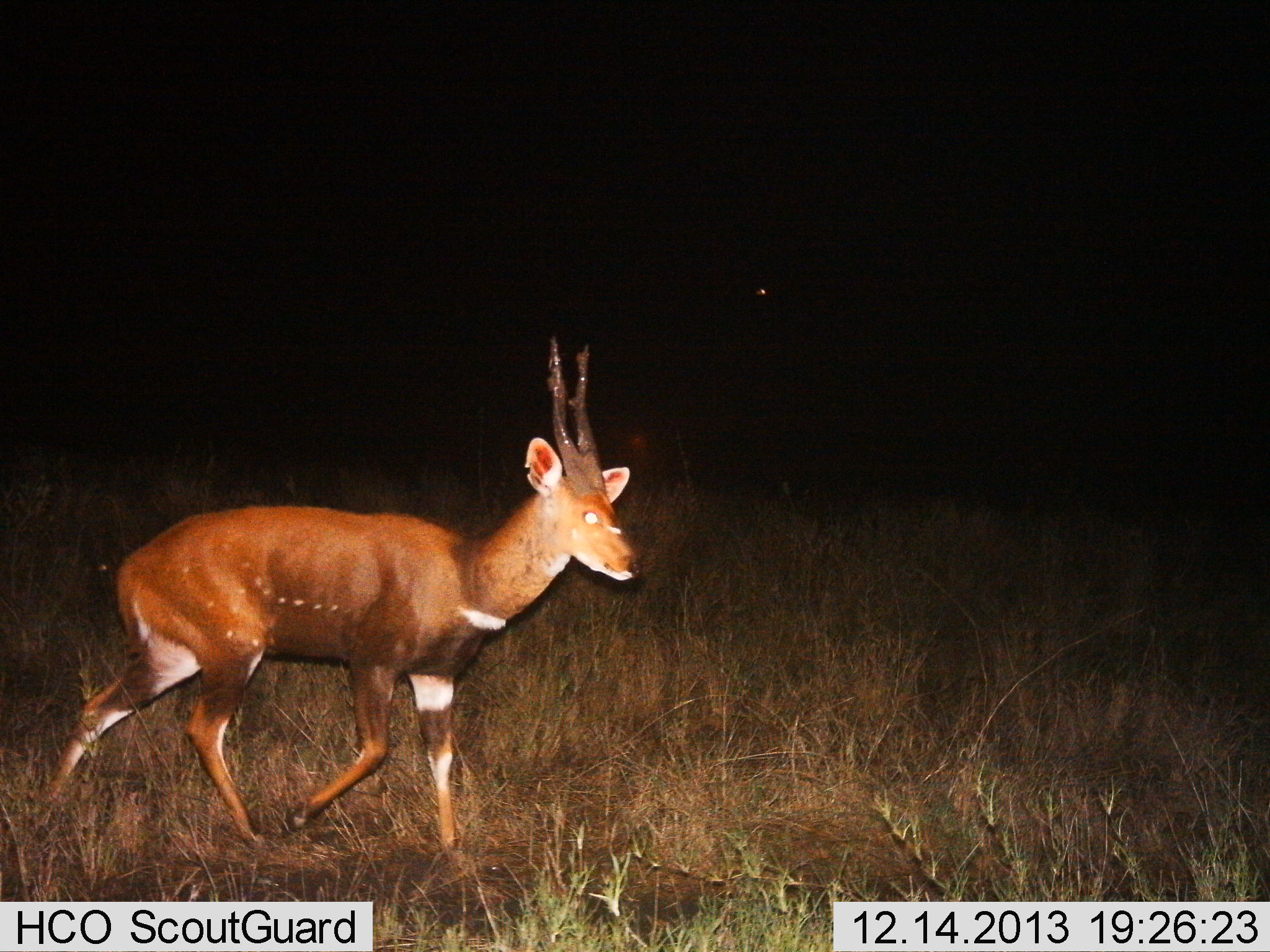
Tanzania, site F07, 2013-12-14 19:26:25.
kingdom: Animalia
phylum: Chordata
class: Mammalia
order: Artiodactyla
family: Bovidae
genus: Tragelaphus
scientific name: Tragelaphus scriptus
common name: bushbuck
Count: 1.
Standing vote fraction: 10%.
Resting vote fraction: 0%.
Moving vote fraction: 90%.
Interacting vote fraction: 0%.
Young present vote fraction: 0%.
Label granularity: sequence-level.